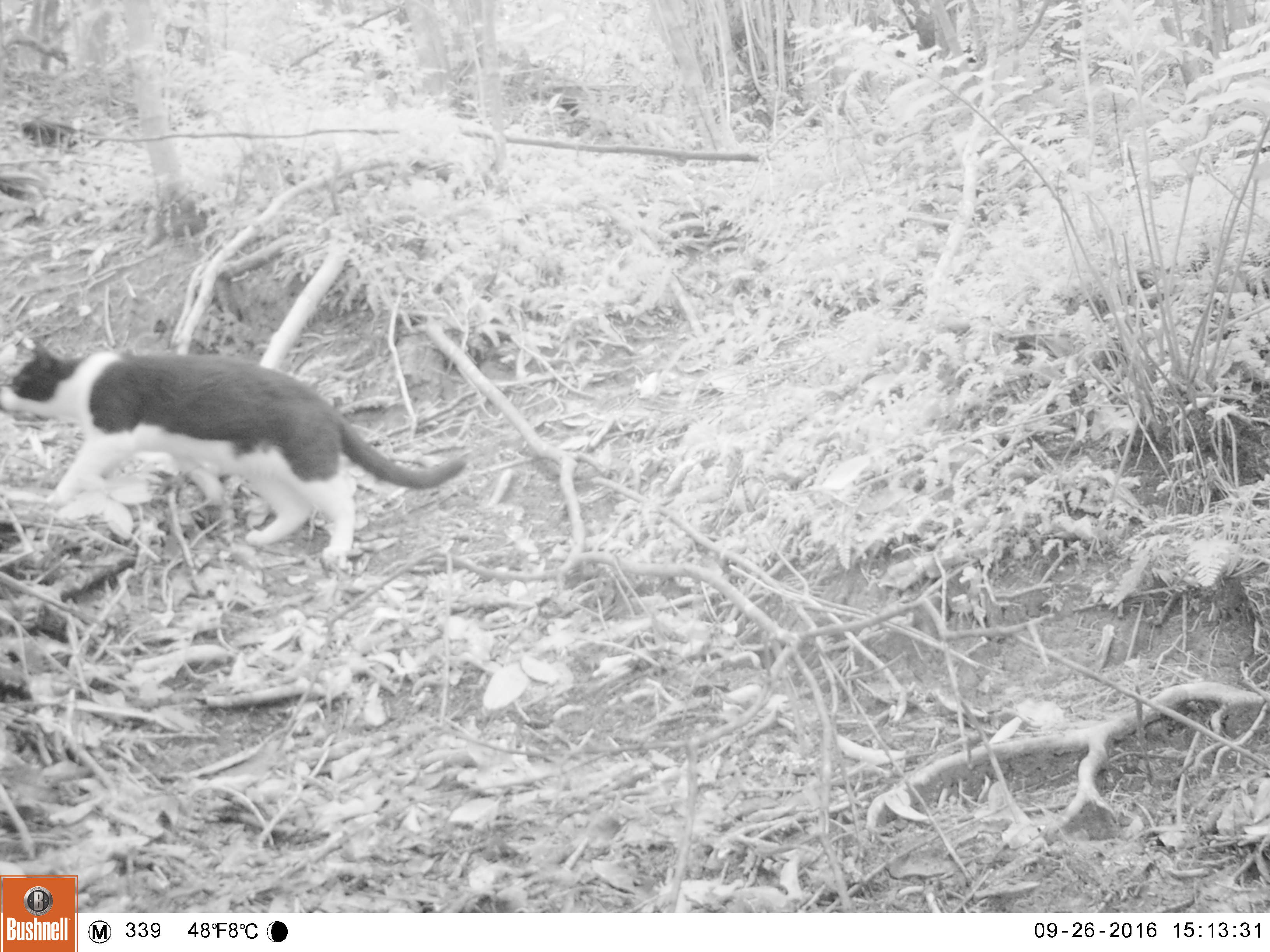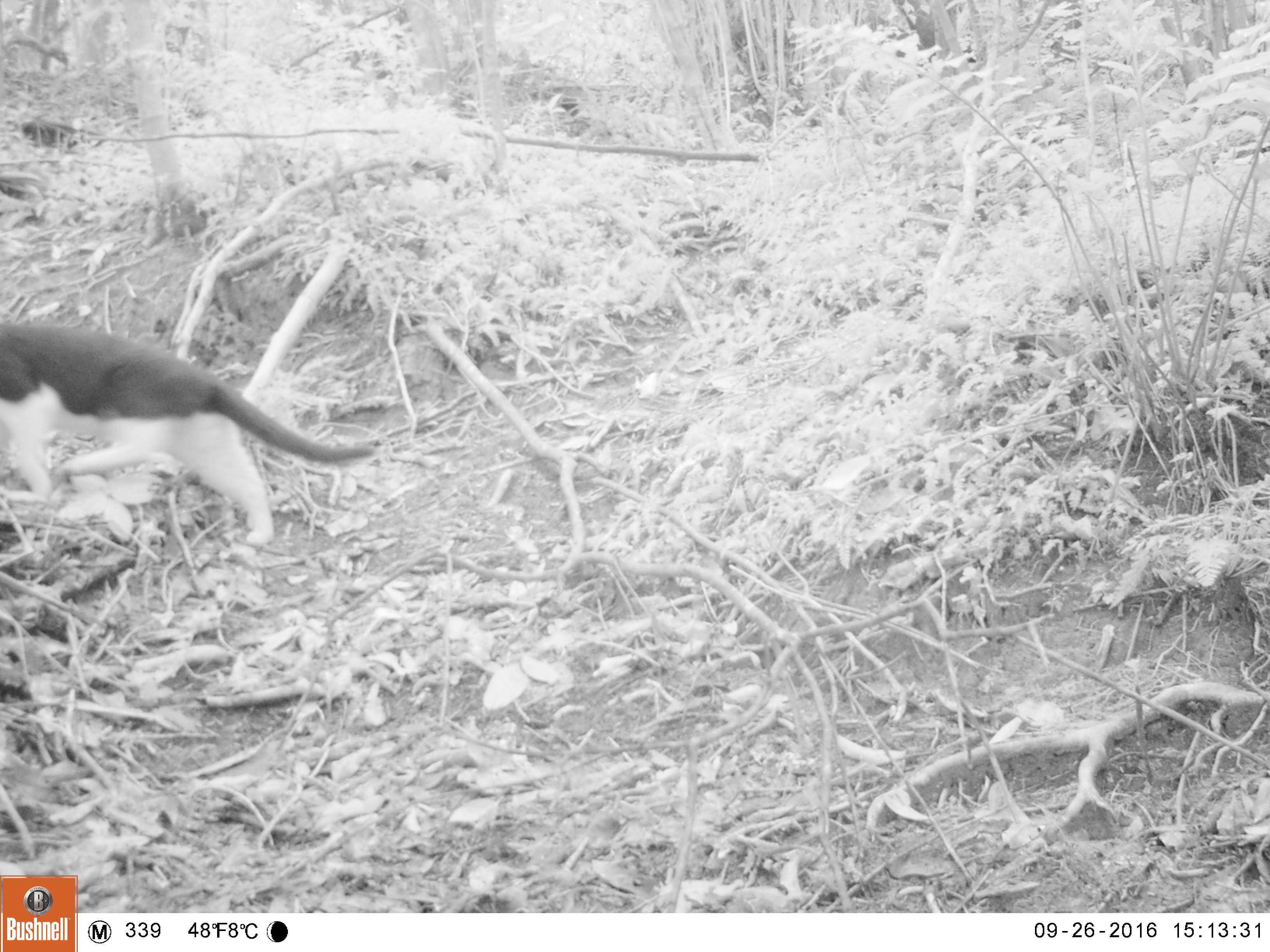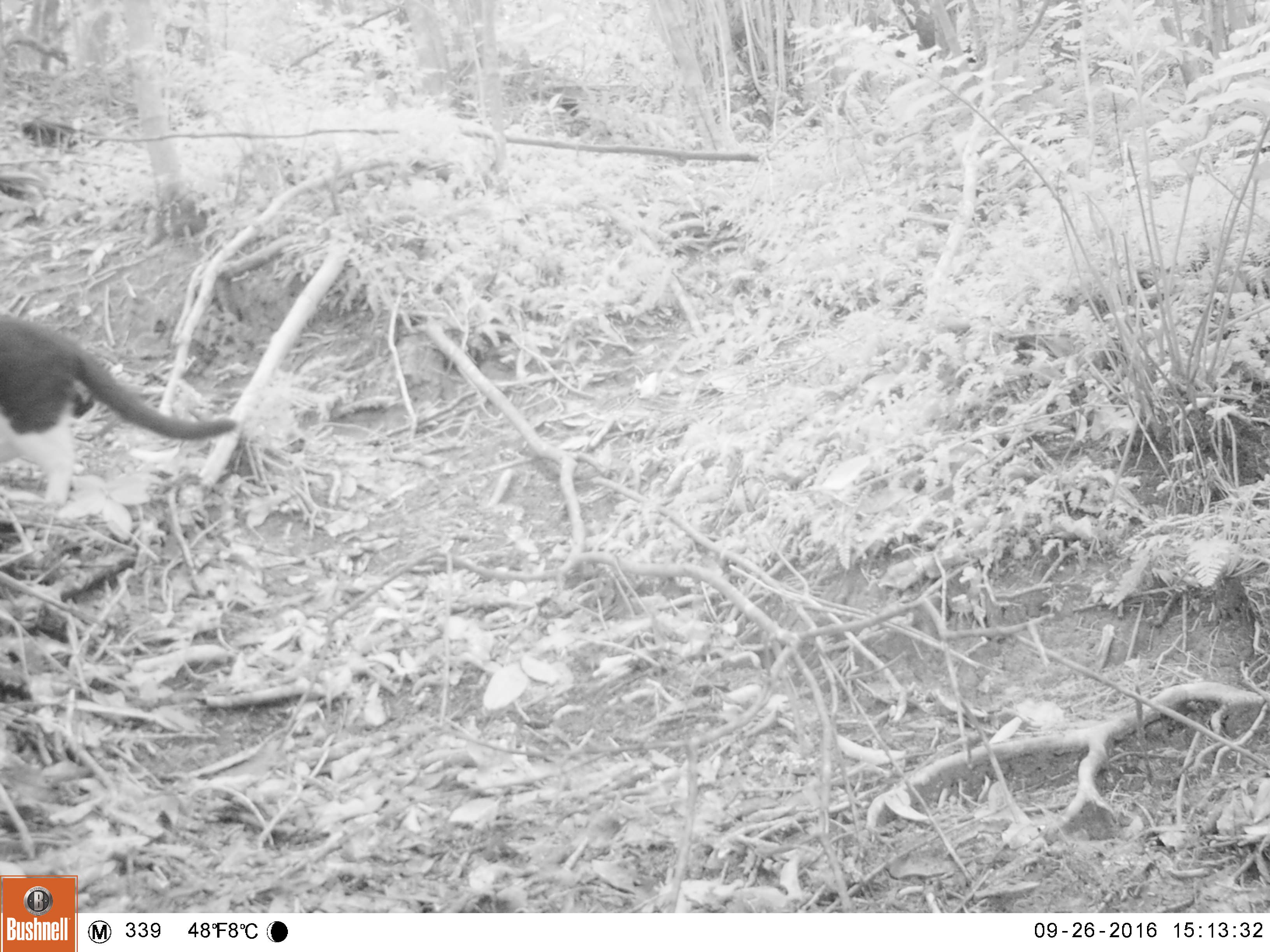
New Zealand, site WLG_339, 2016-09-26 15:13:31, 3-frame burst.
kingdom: Animalia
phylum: Chordata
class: Mammalia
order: Carnivora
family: Felidae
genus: Felis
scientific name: Felis catus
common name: domestic cat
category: cat